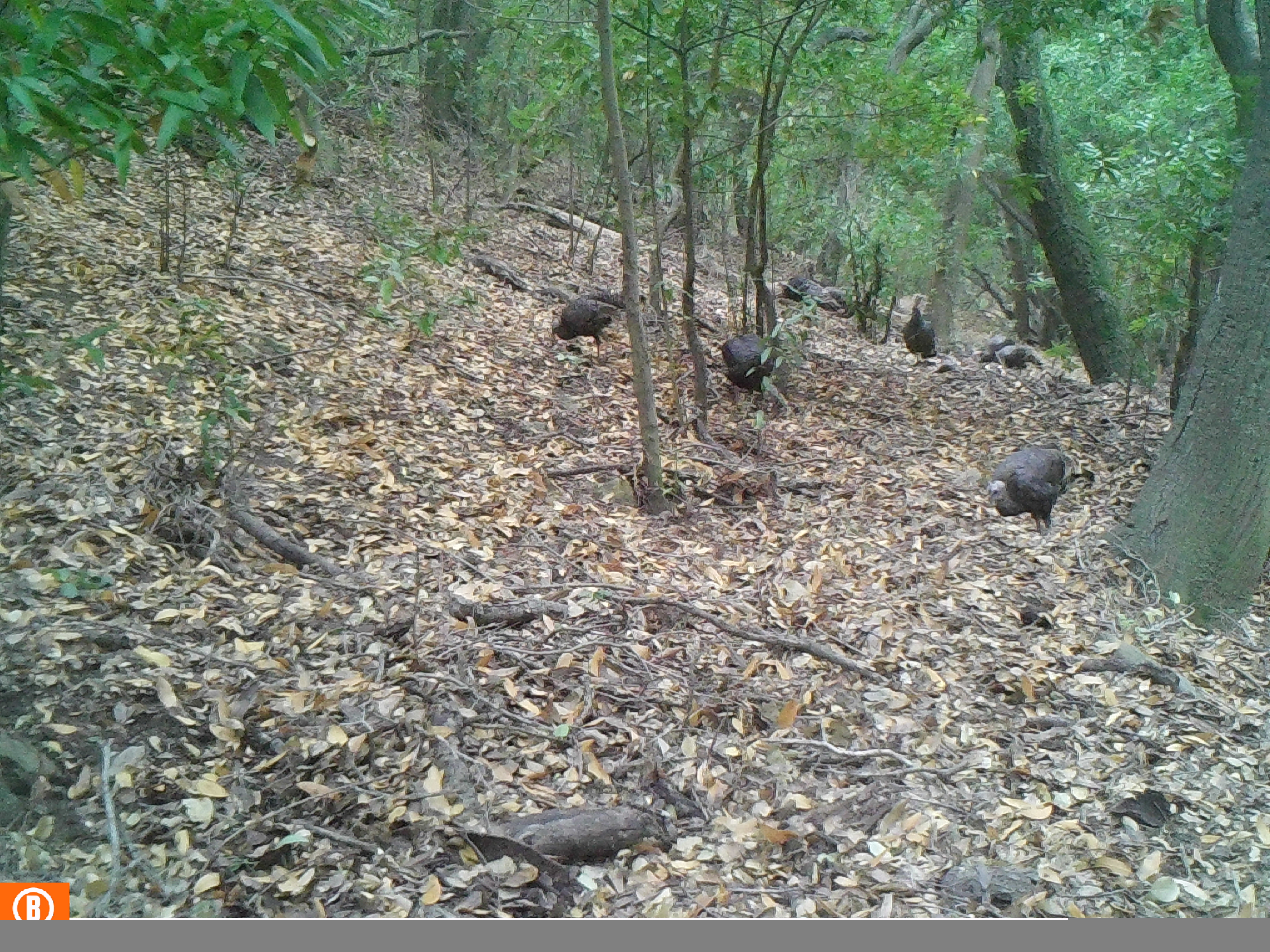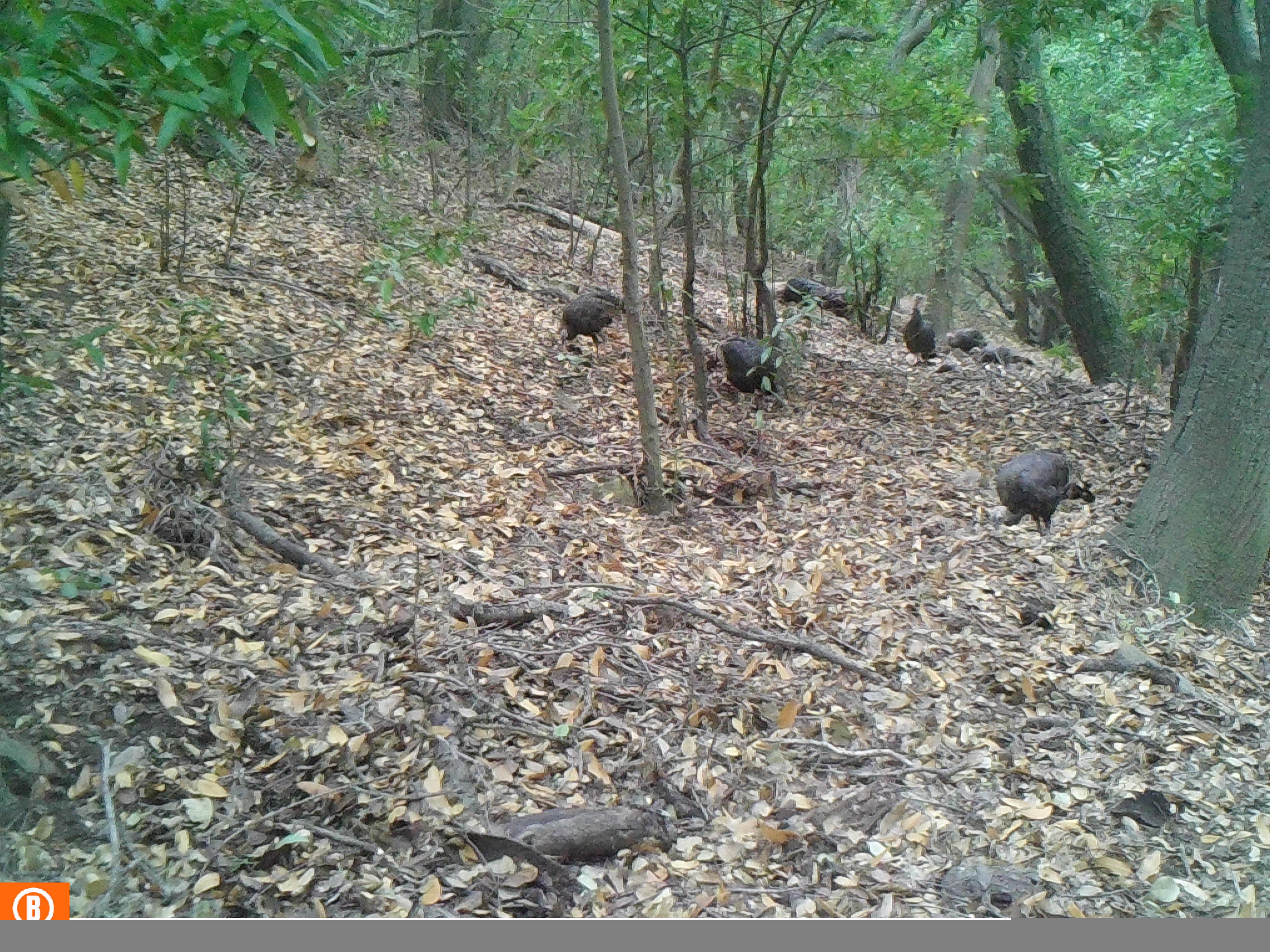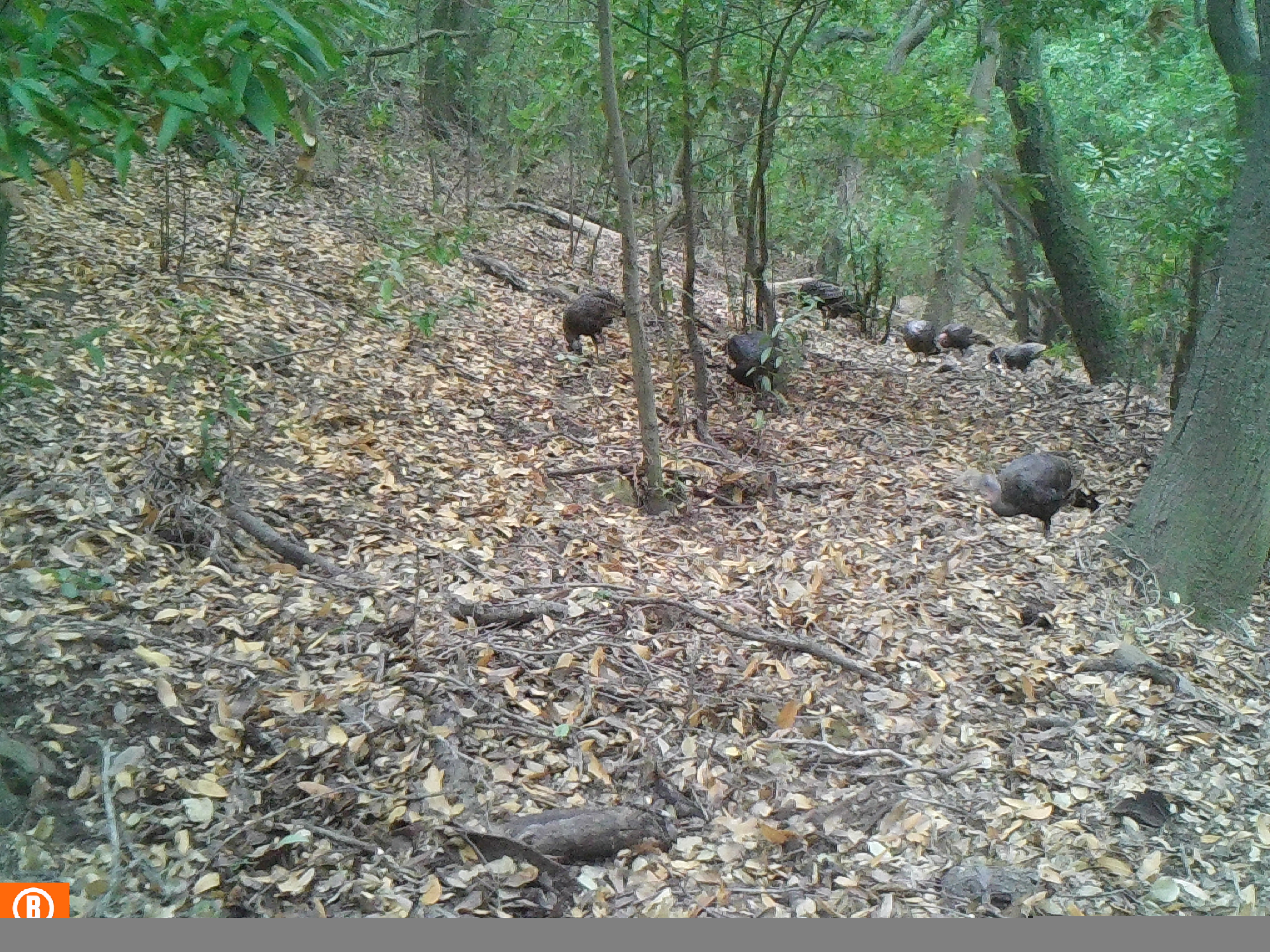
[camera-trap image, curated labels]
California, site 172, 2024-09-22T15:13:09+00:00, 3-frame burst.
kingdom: Animalia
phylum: Chordata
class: Aves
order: Galliformes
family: Phasianidae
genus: Meleagris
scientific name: Meleagris gallopavo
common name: turkey